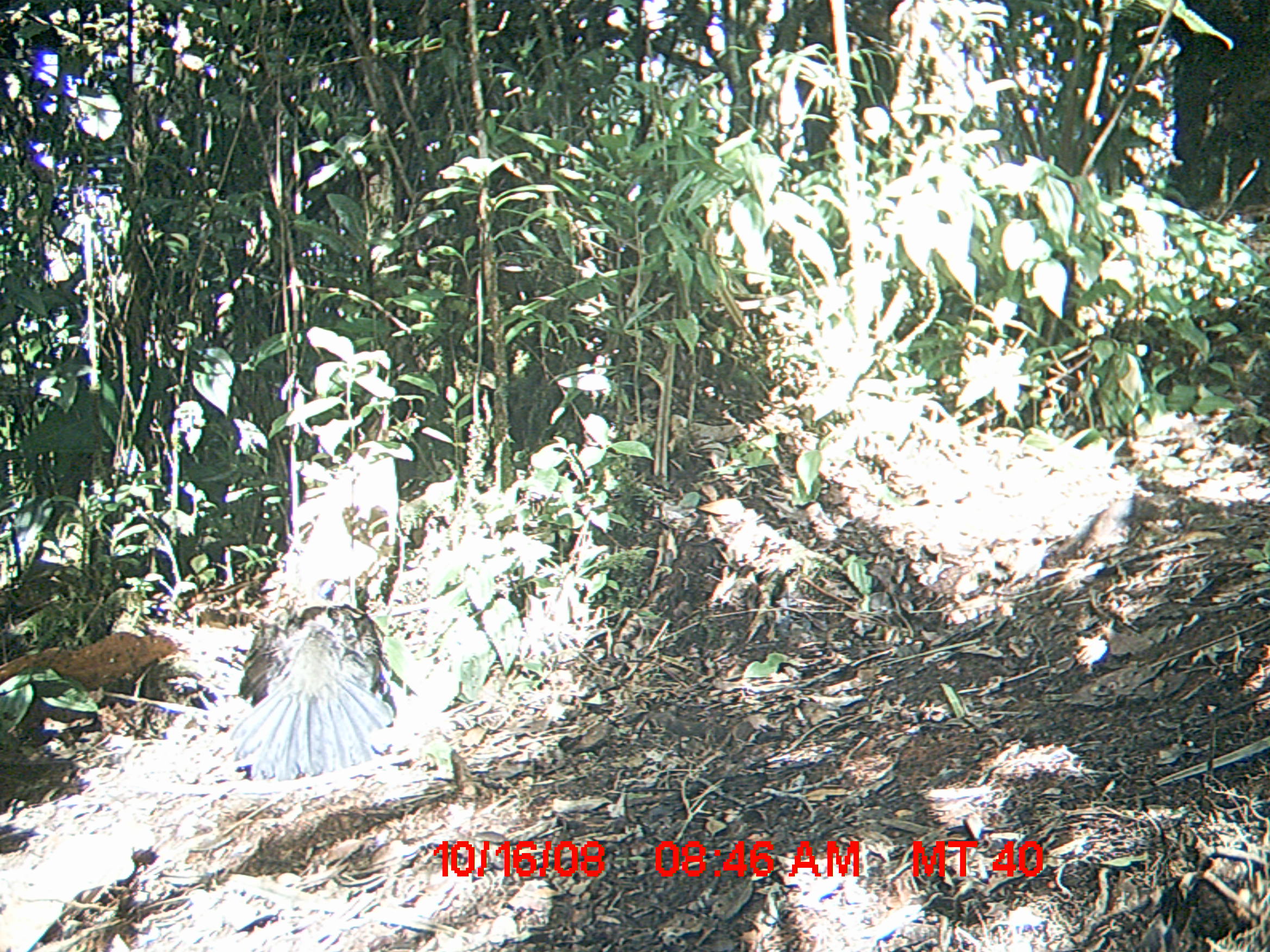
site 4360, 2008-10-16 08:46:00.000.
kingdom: Animalia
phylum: Chordata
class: Aves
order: Cuculiformes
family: Cuculidae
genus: Coua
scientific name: Coua serriana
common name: red-breasted coua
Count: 2.